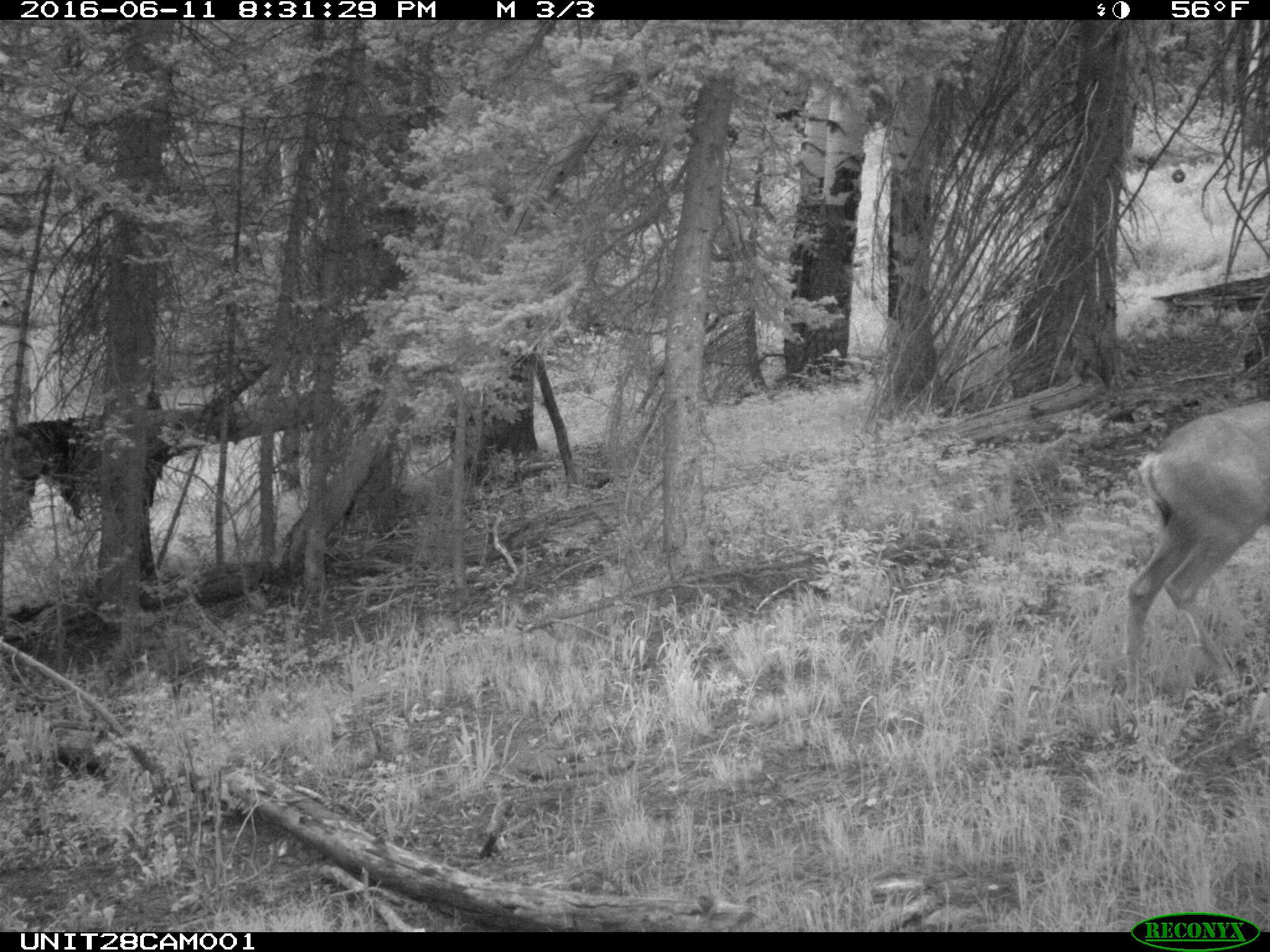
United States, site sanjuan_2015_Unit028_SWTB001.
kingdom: Animalia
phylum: Chordata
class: Mammalia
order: Artiodactyla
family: Cervidae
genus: Odocoileus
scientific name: Odocoileus hemionus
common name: mule deer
Odocoileus hemionus (mule deer).